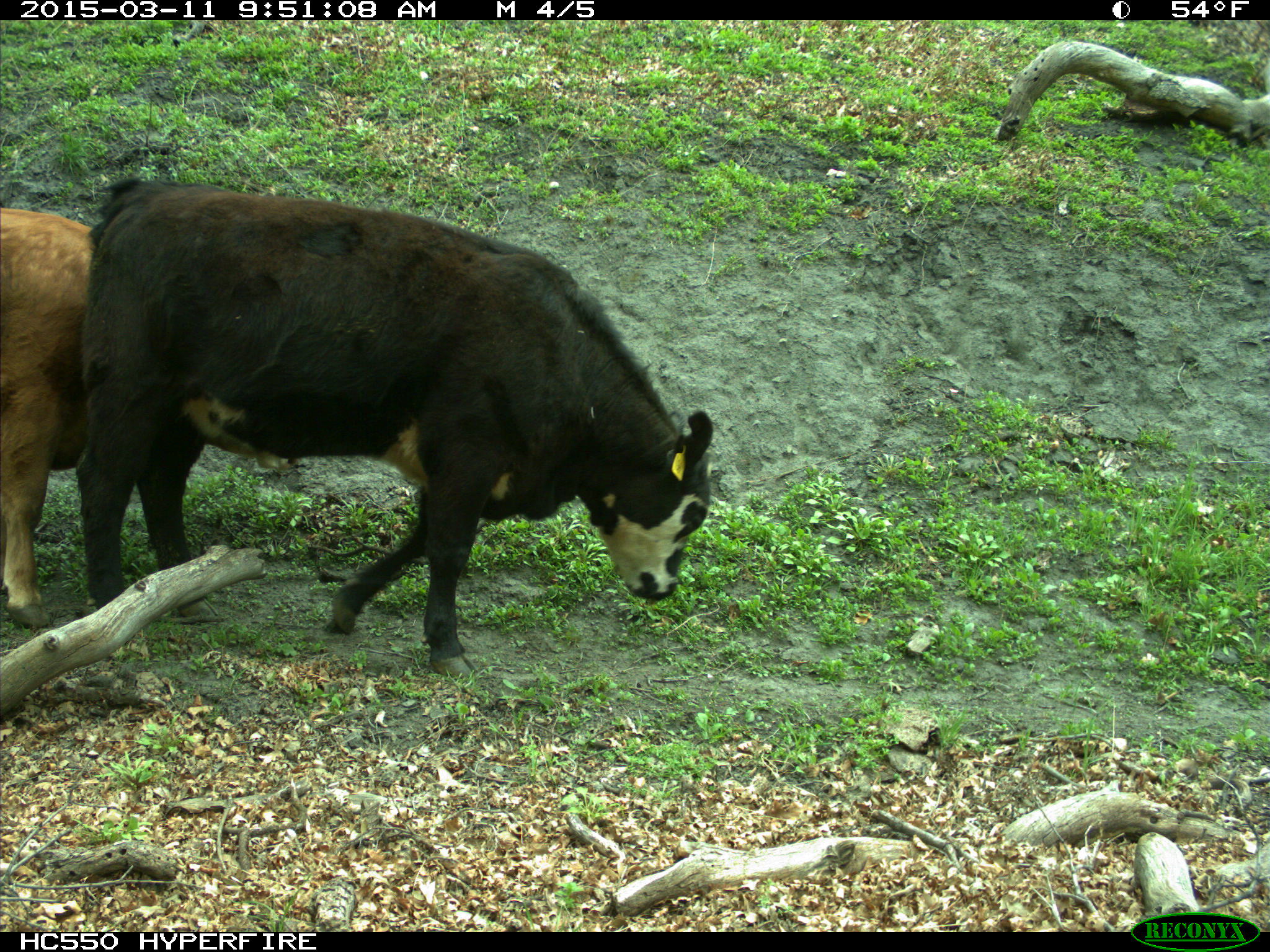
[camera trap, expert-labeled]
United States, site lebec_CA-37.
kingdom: Animalia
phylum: Chordata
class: Mammalia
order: Artiodactyla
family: Bovidae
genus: Bos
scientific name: Bos taurus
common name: domestic cow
Bos taurus (domestic cow).